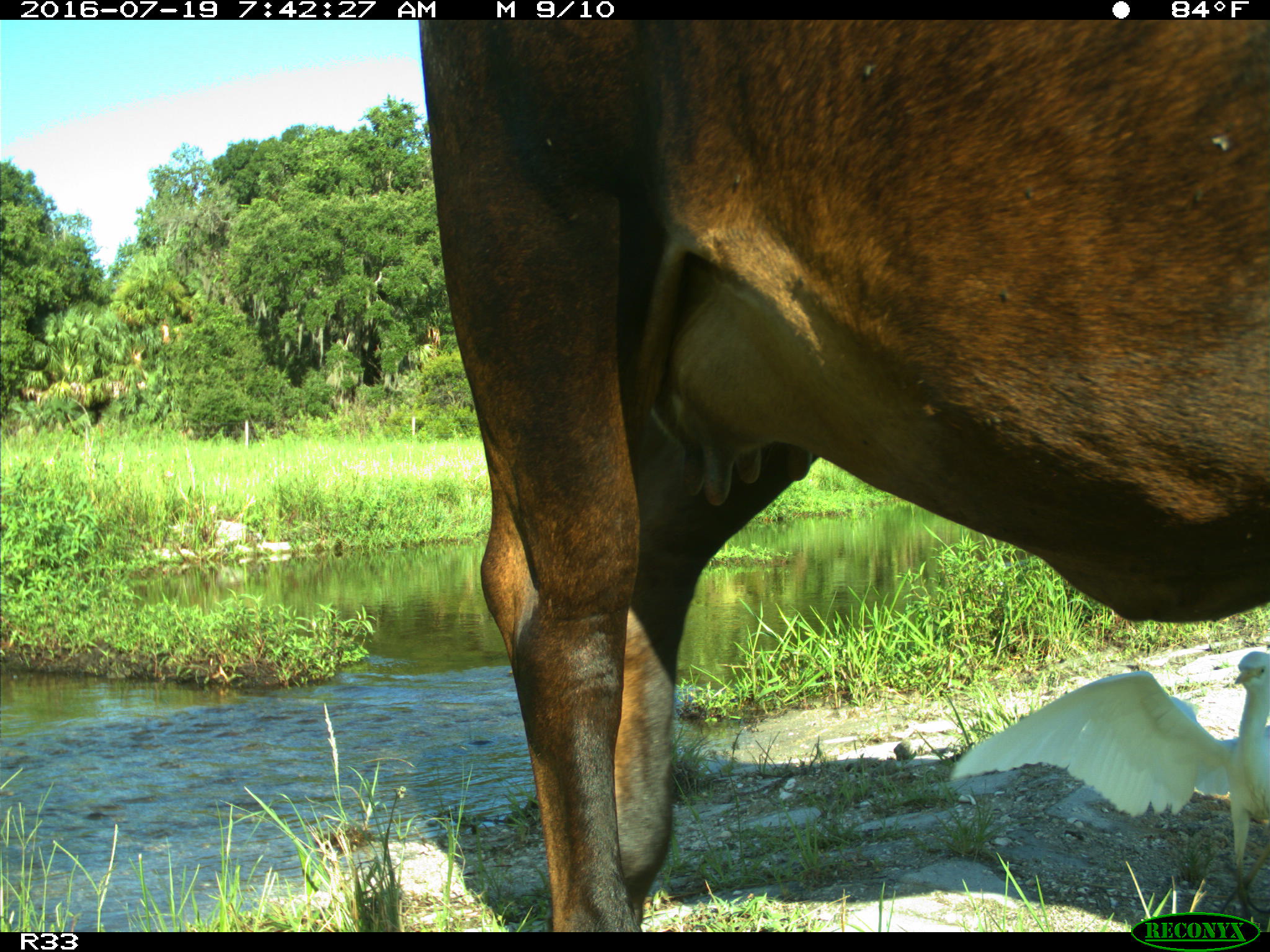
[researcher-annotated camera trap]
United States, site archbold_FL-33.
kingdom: Animalia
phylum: Chordata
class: Mammalia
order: Artiodactyla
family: Bovidae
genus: Bos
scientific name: Bos taurus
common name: domestic cow